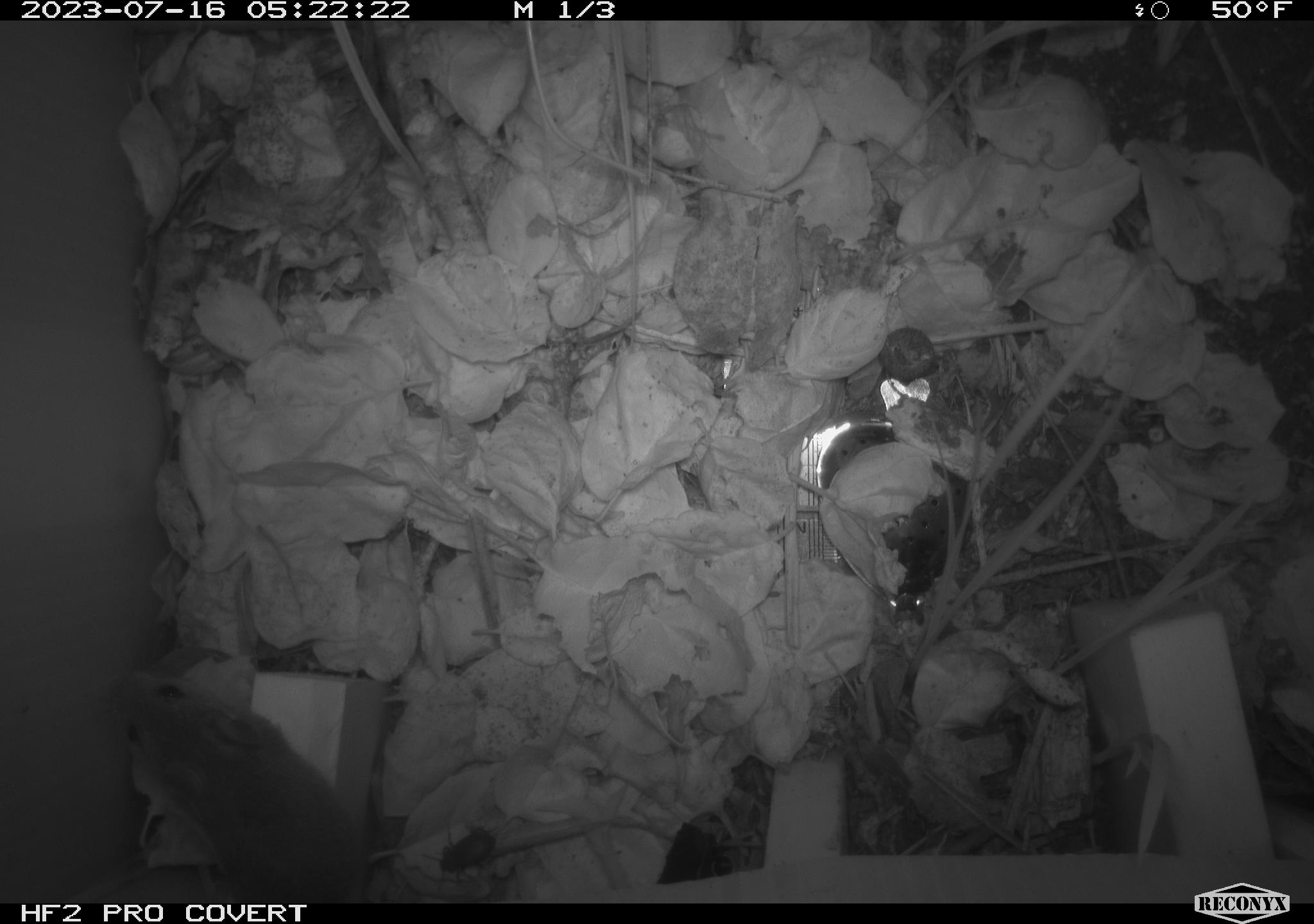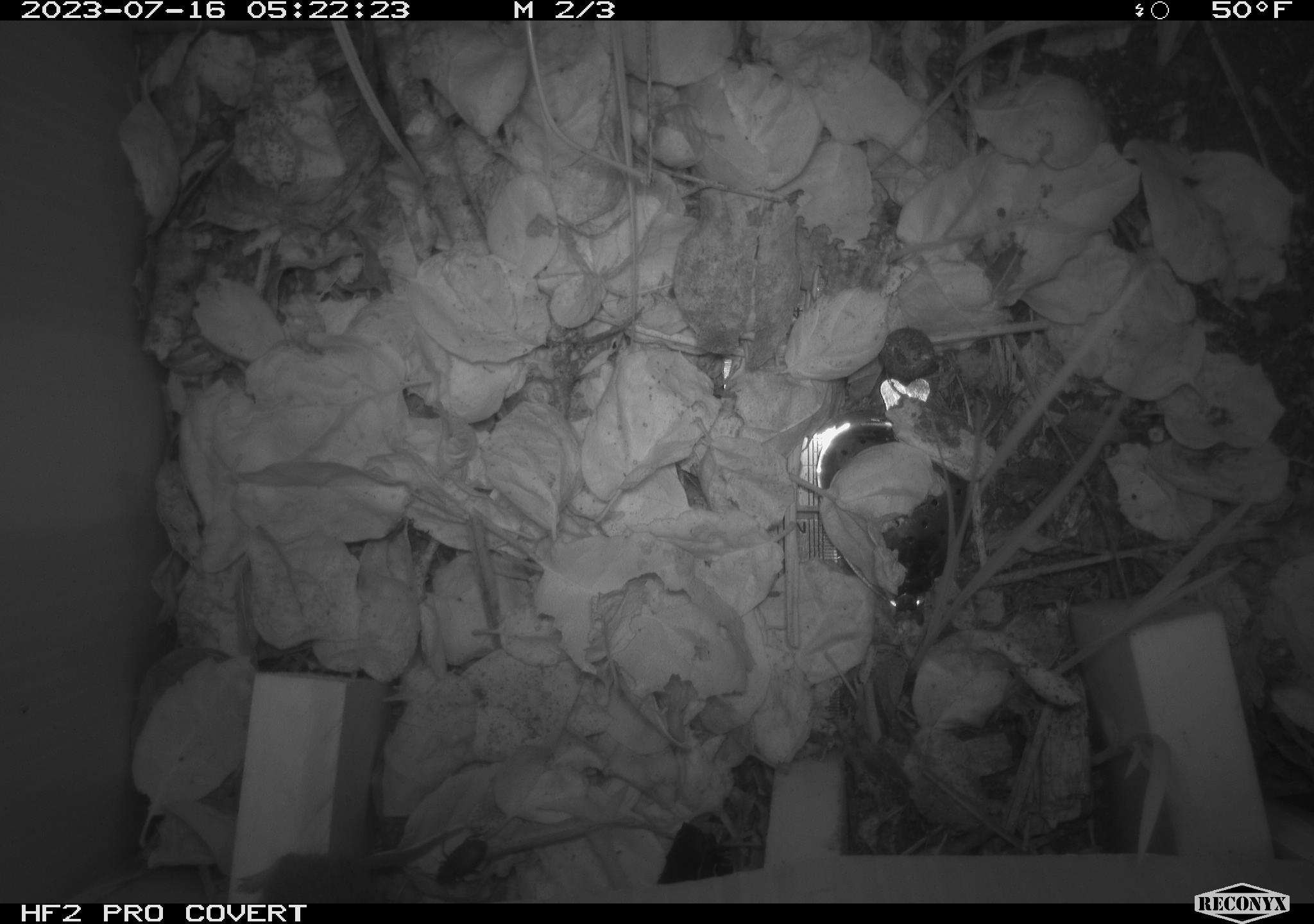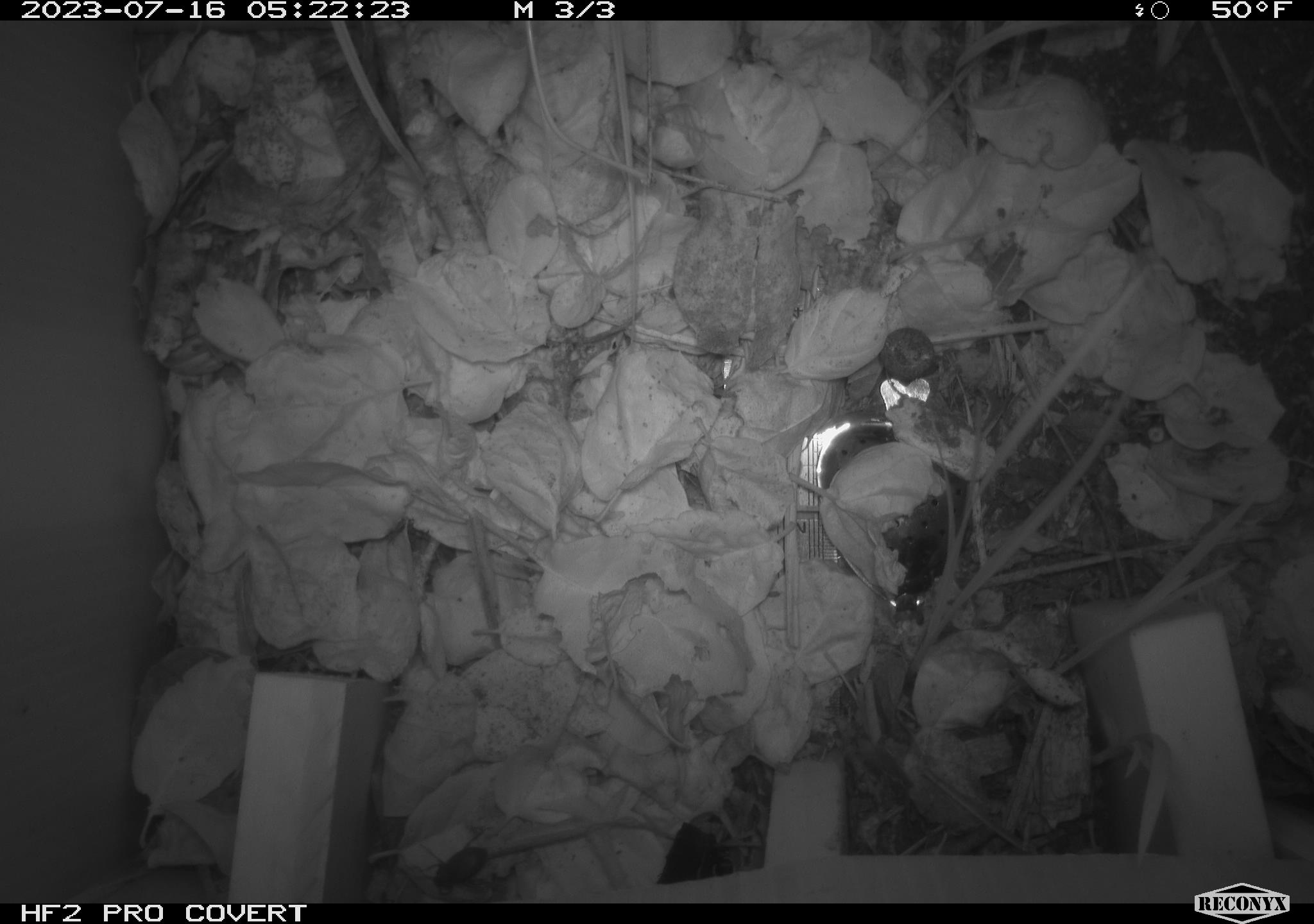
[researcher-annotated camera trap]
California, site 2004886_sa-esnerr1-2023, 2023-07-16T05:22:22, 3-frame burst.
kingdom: Animalia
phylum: Chordata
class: Mammalia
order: Rodentia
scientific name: Rodentia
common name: mouse species